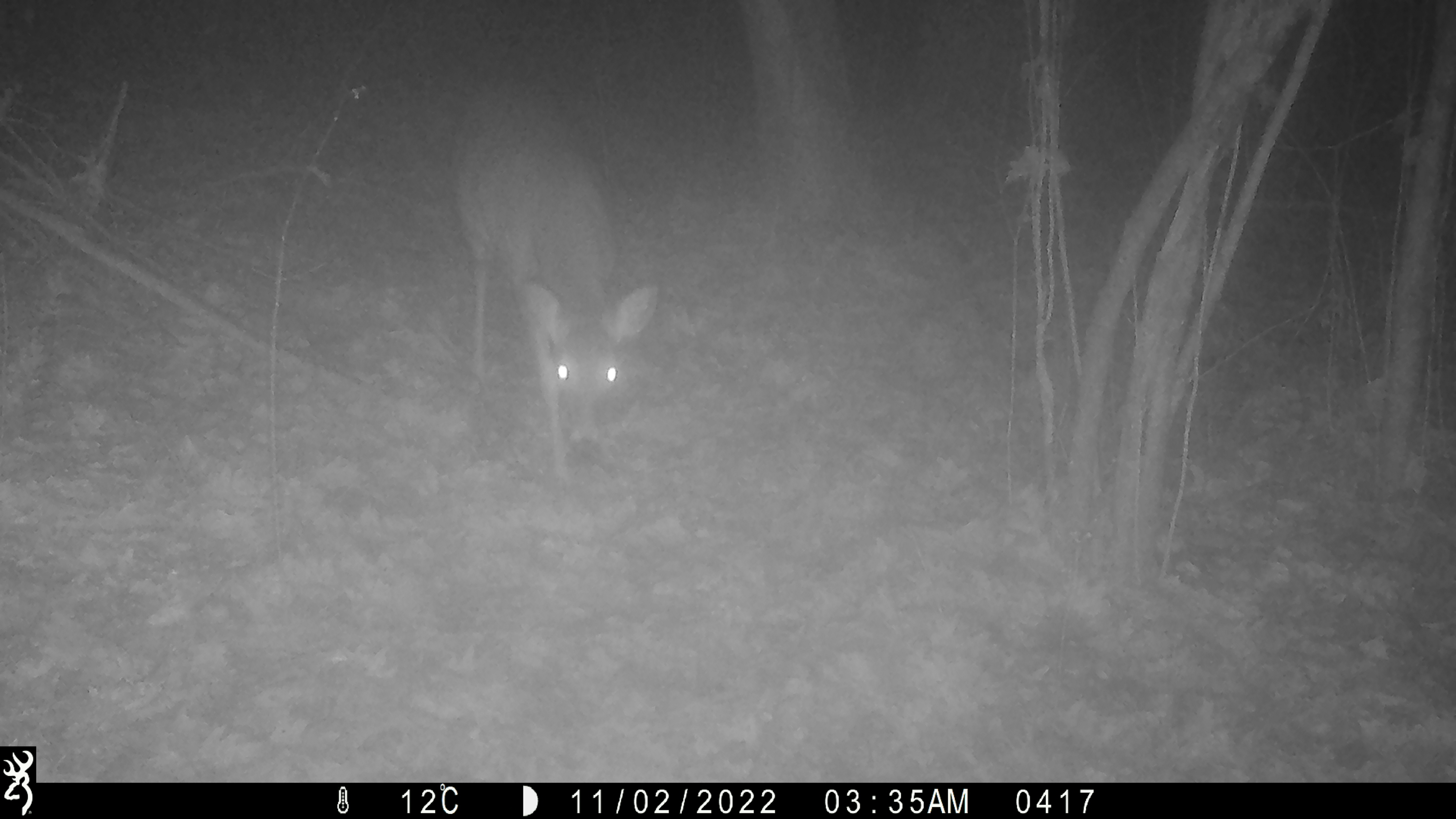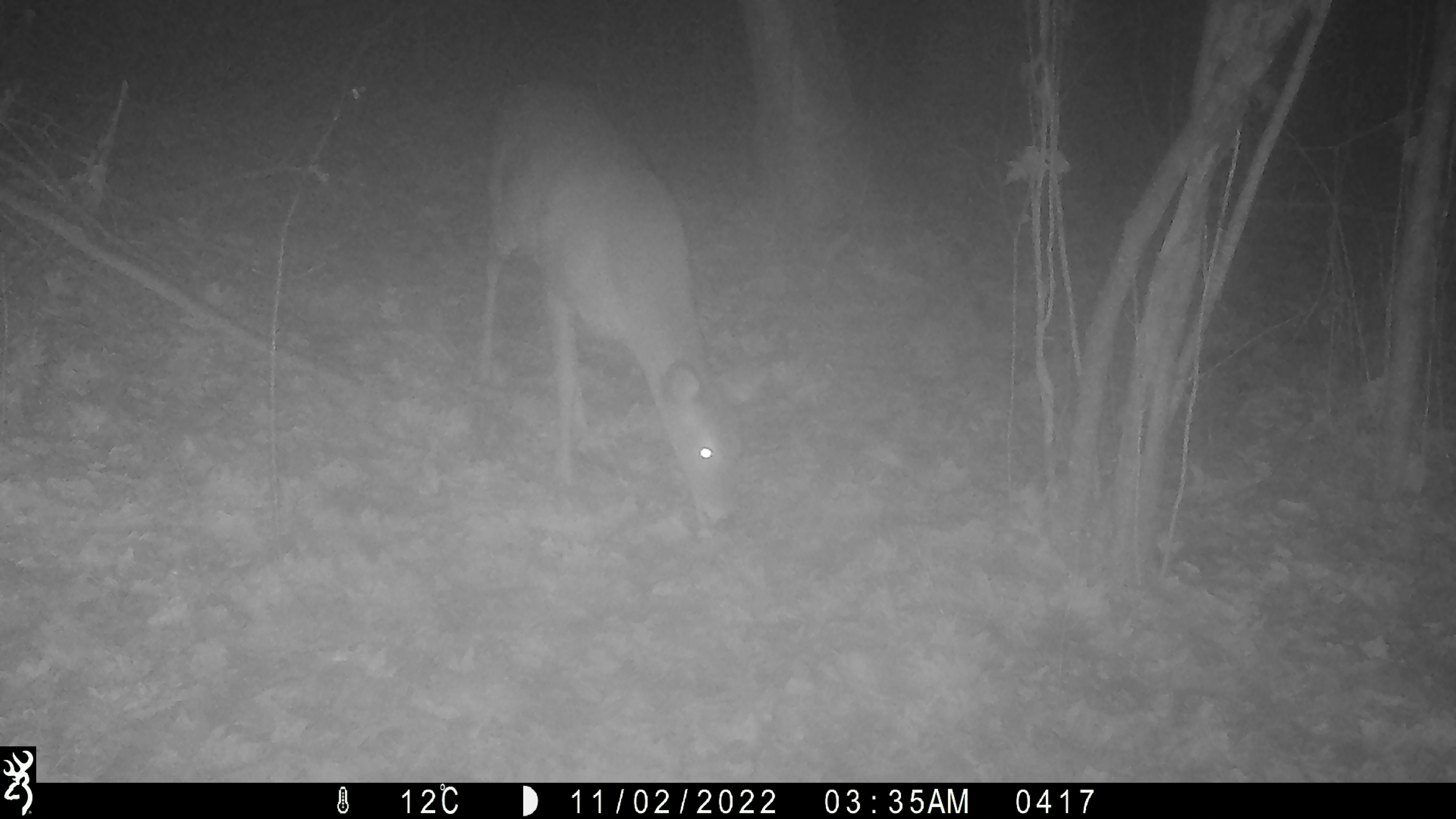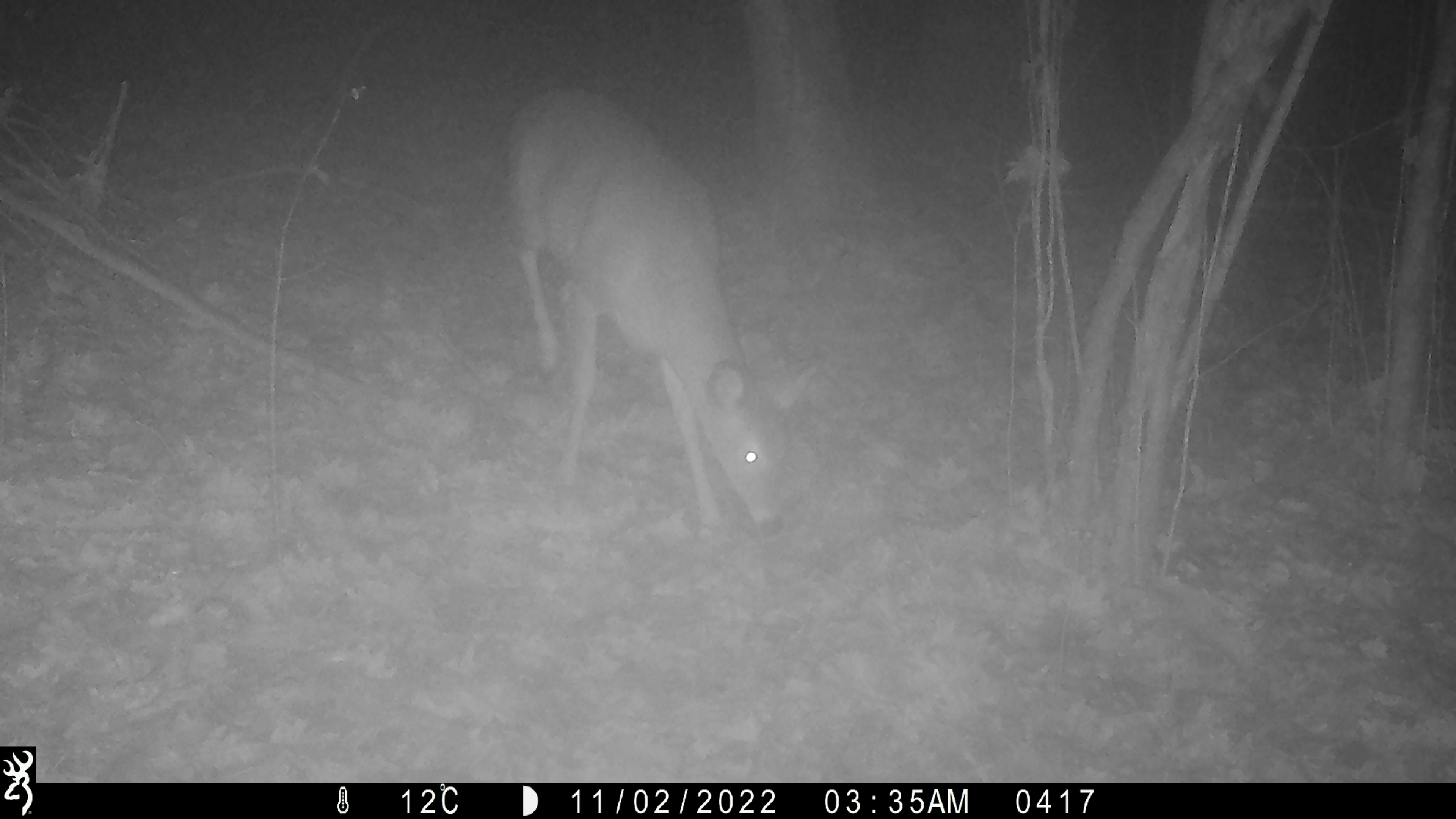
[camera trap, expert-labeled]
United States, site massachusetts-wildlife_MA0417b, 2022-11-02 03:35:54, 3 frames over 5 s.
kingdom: Animalia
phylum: Chordata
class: Mammalia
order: Artiodactyla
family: Cervidae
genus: Odocoileus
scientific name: Odocoileus virginianus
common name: white-tailed deer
White-tailed deer (Odocoileus virginianus).